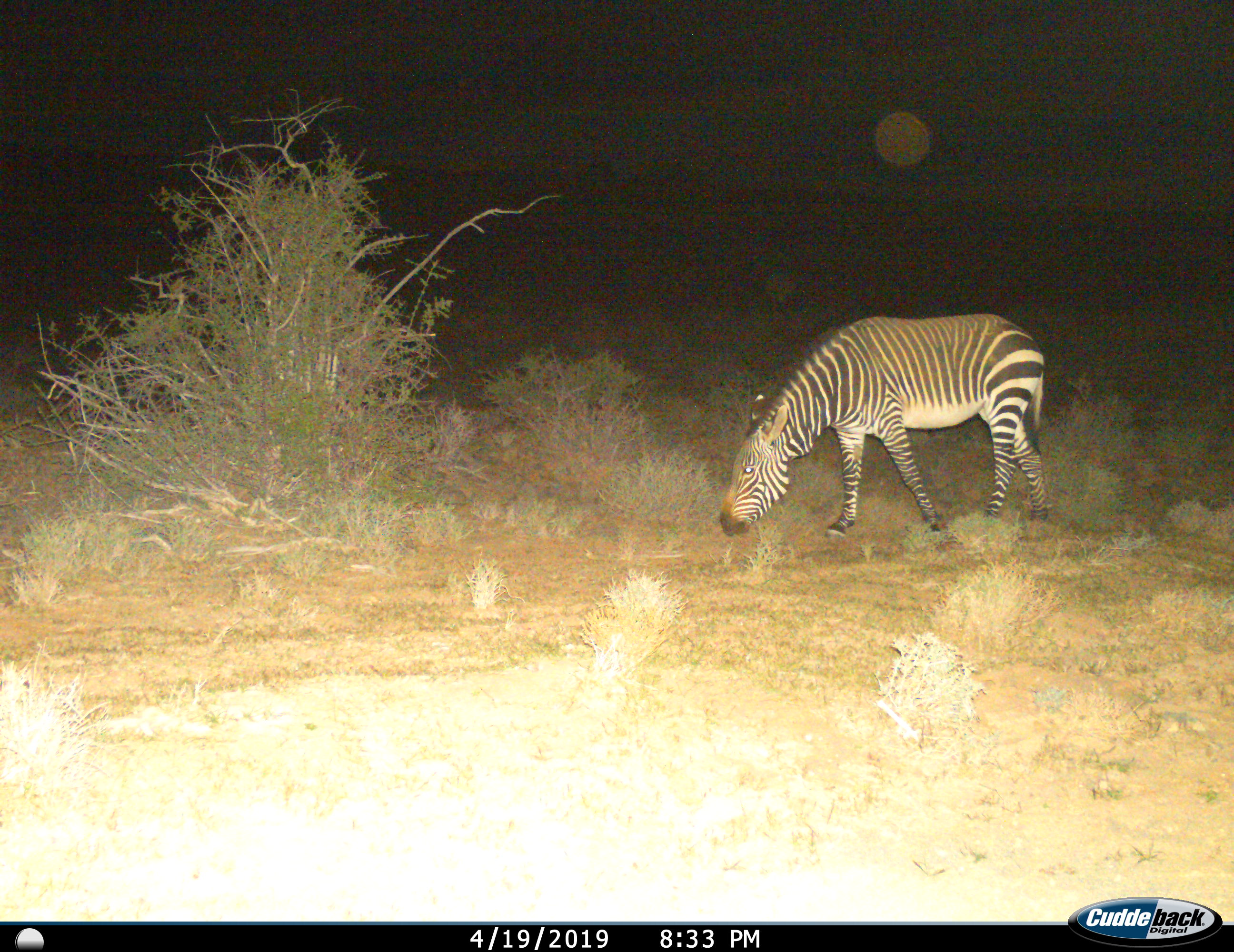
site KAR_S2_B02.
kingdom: Animalia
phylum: Chordata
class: Mammalia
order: Perissodactyla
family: Equidae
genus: Equus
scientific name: Equus zebra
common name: mountain zebra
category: zebramountain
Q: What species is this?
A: Zebramountain (mountain zebra) (Equus zebra).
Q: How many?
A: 1.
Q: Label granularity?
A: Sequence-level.